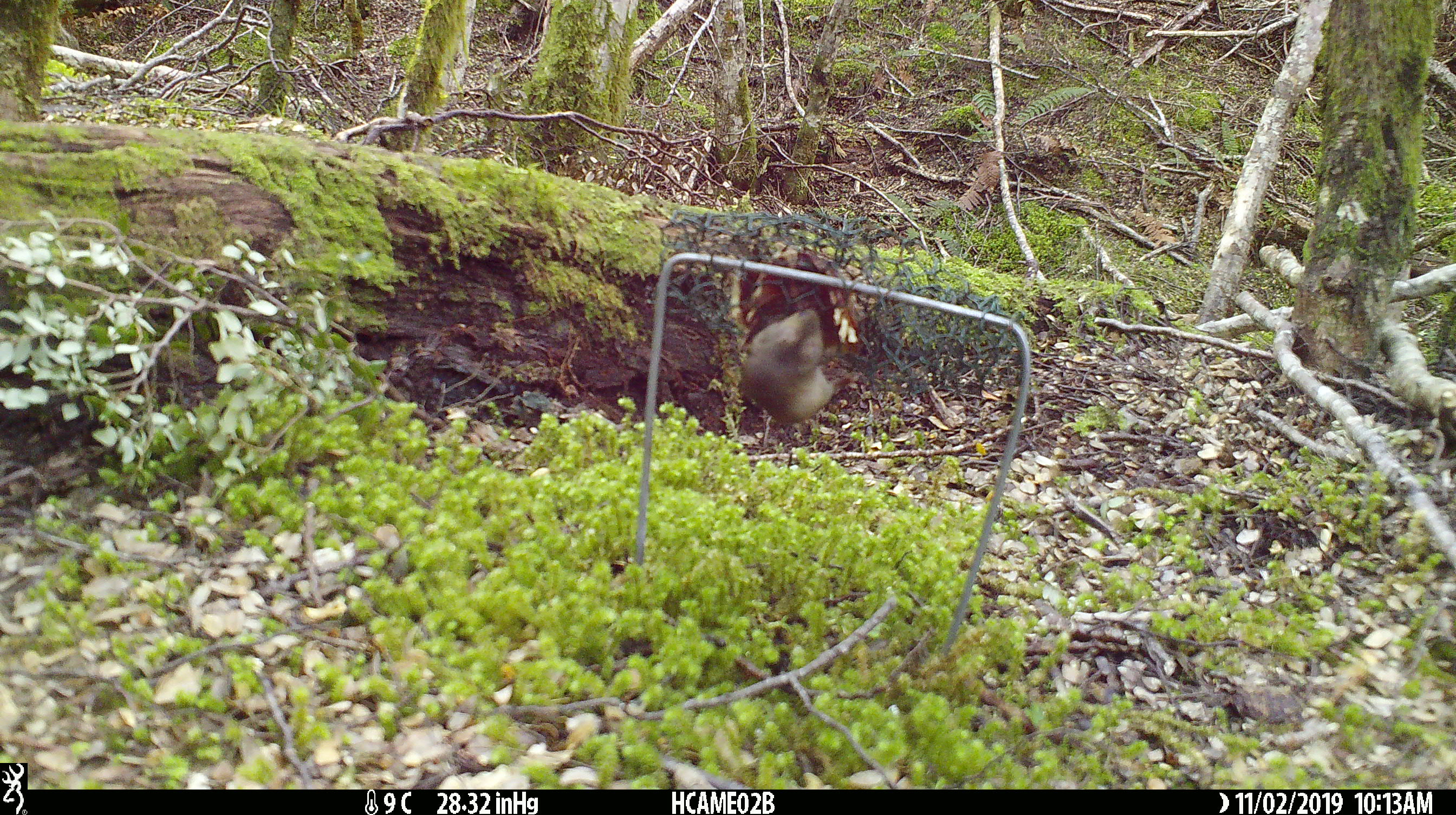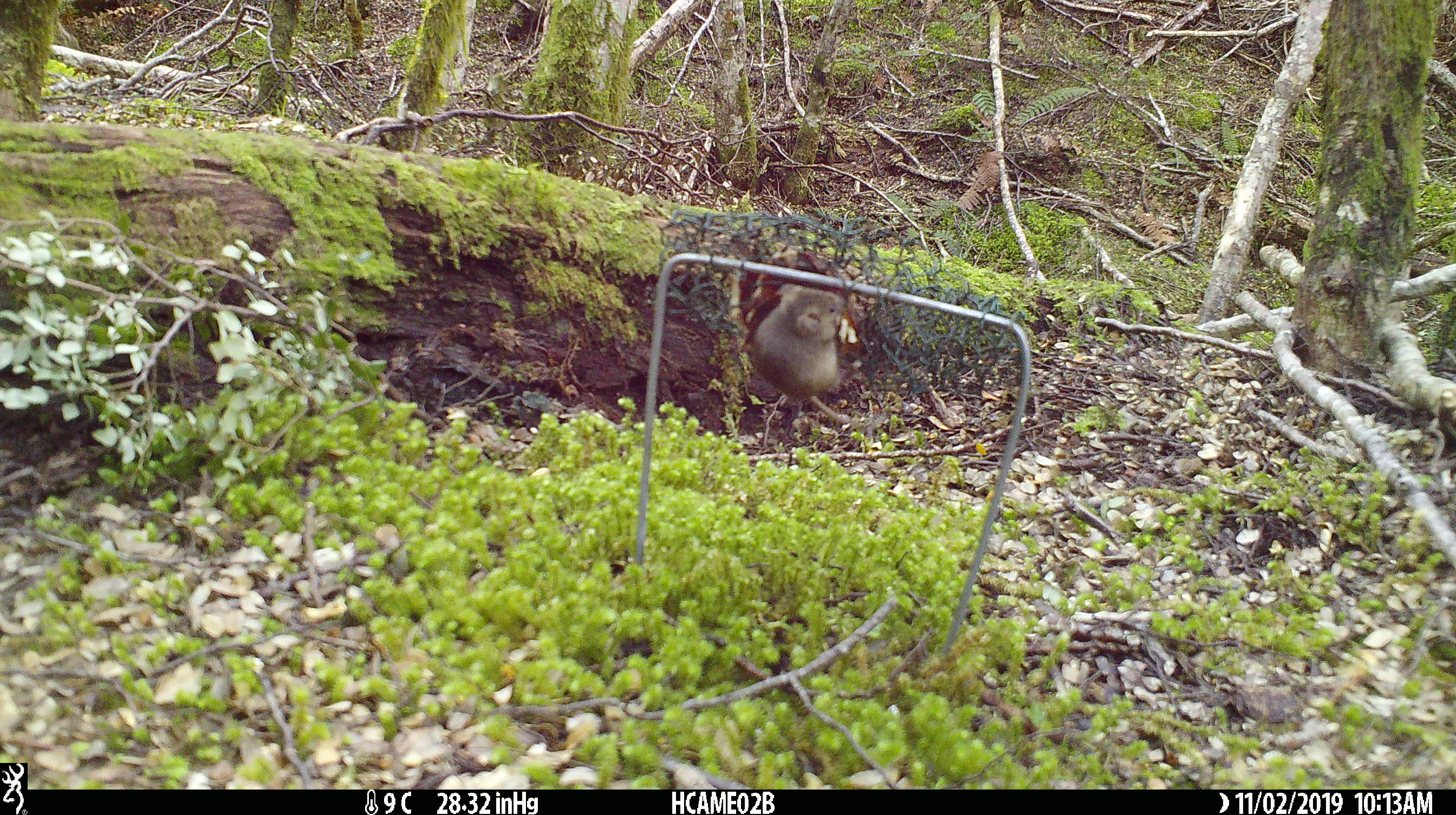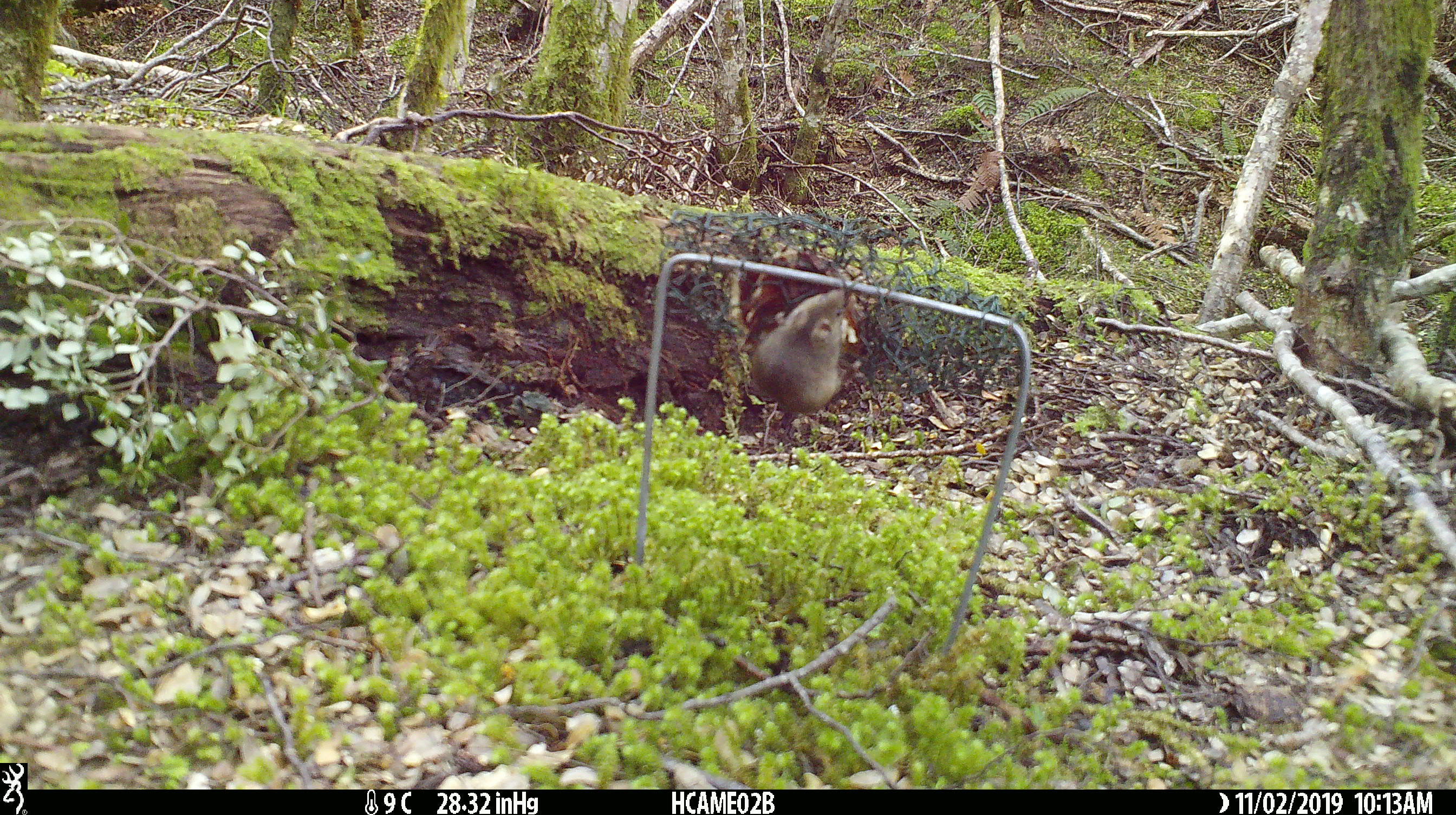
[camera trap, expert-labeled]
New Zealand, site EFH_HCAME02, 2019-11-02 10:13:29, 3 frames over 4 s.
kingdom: Animalia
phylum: Chordata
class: Mammalia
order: Rodentia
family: Muridae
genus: Mus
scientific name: Mus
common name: mouse